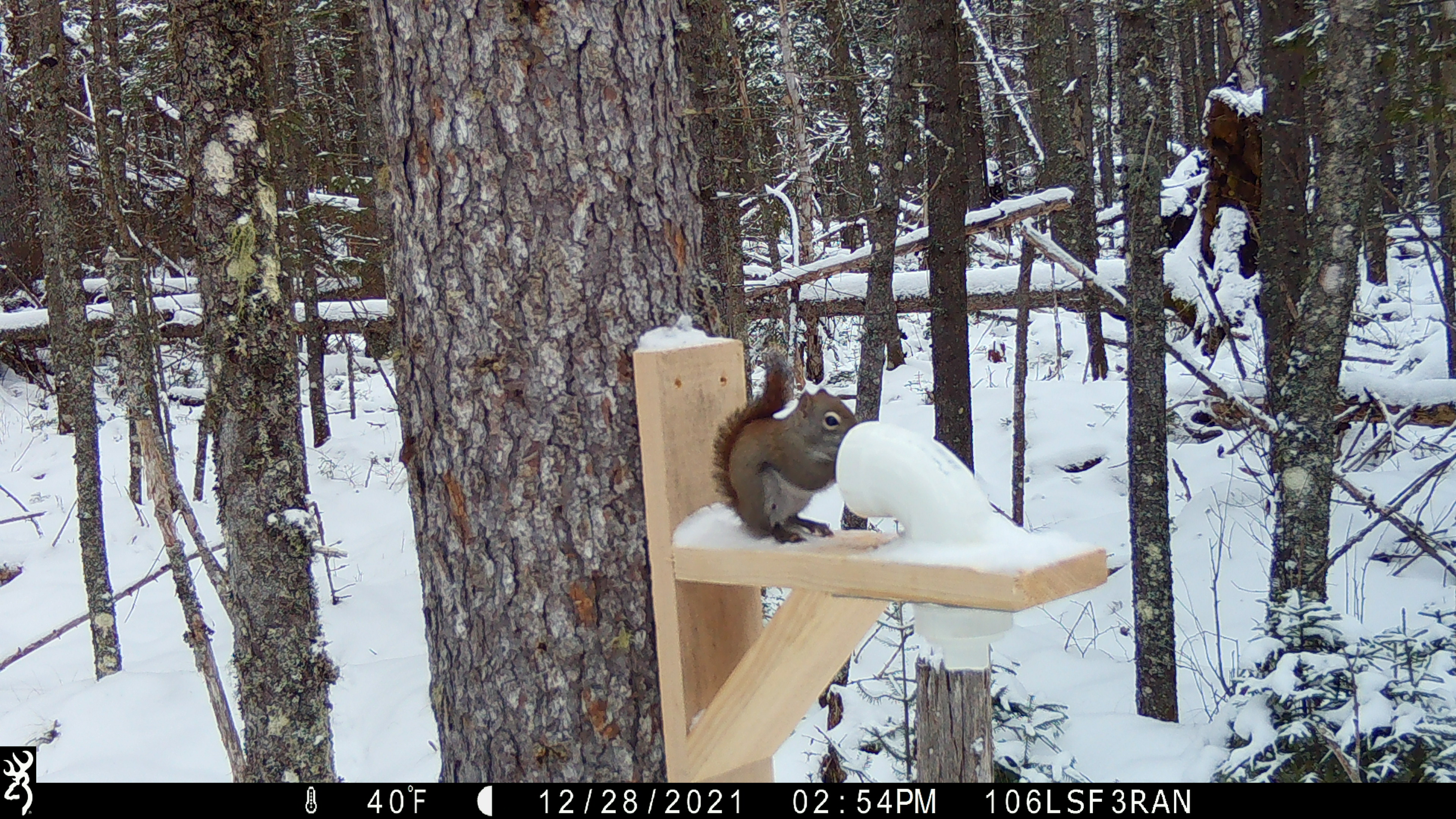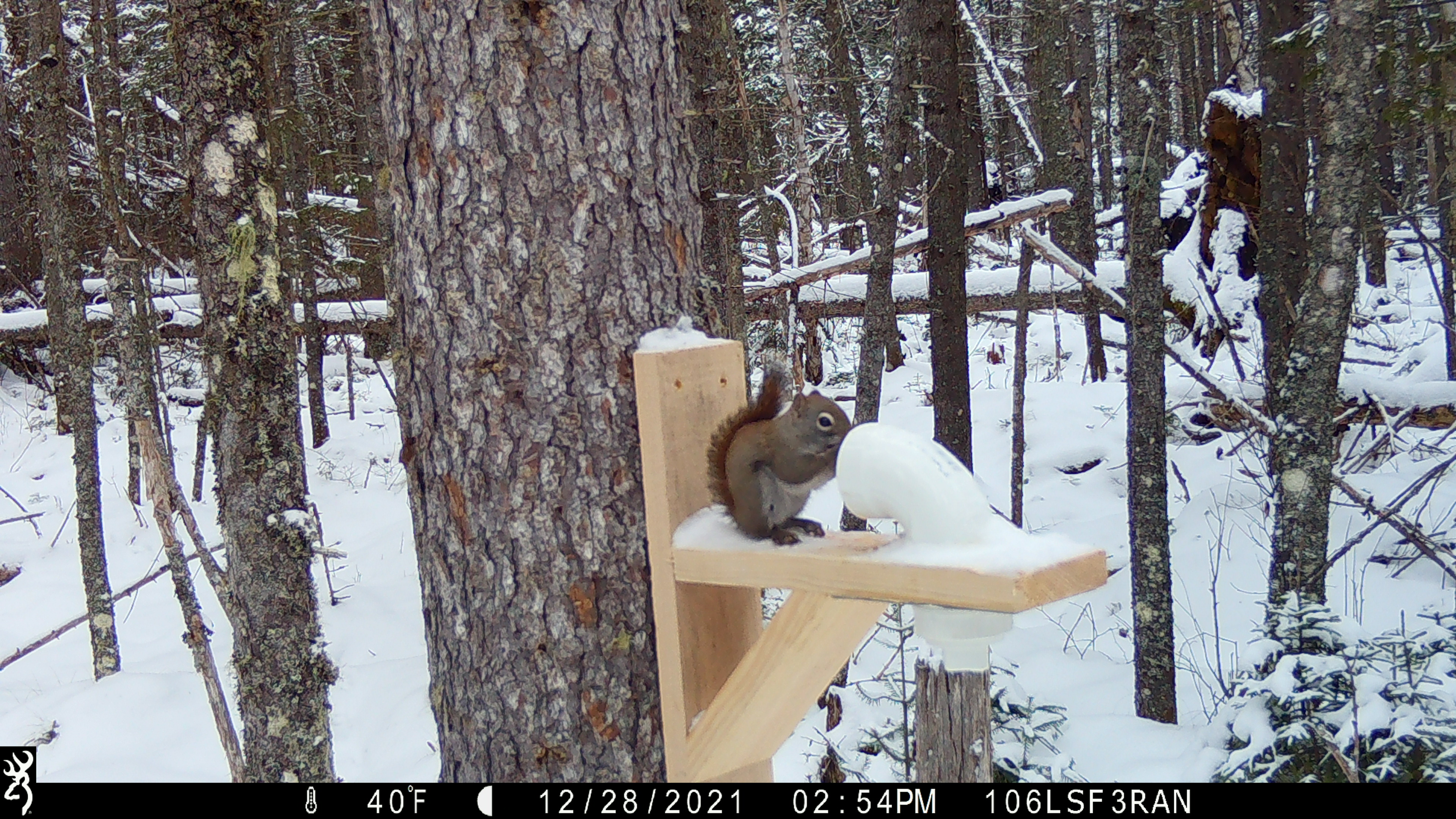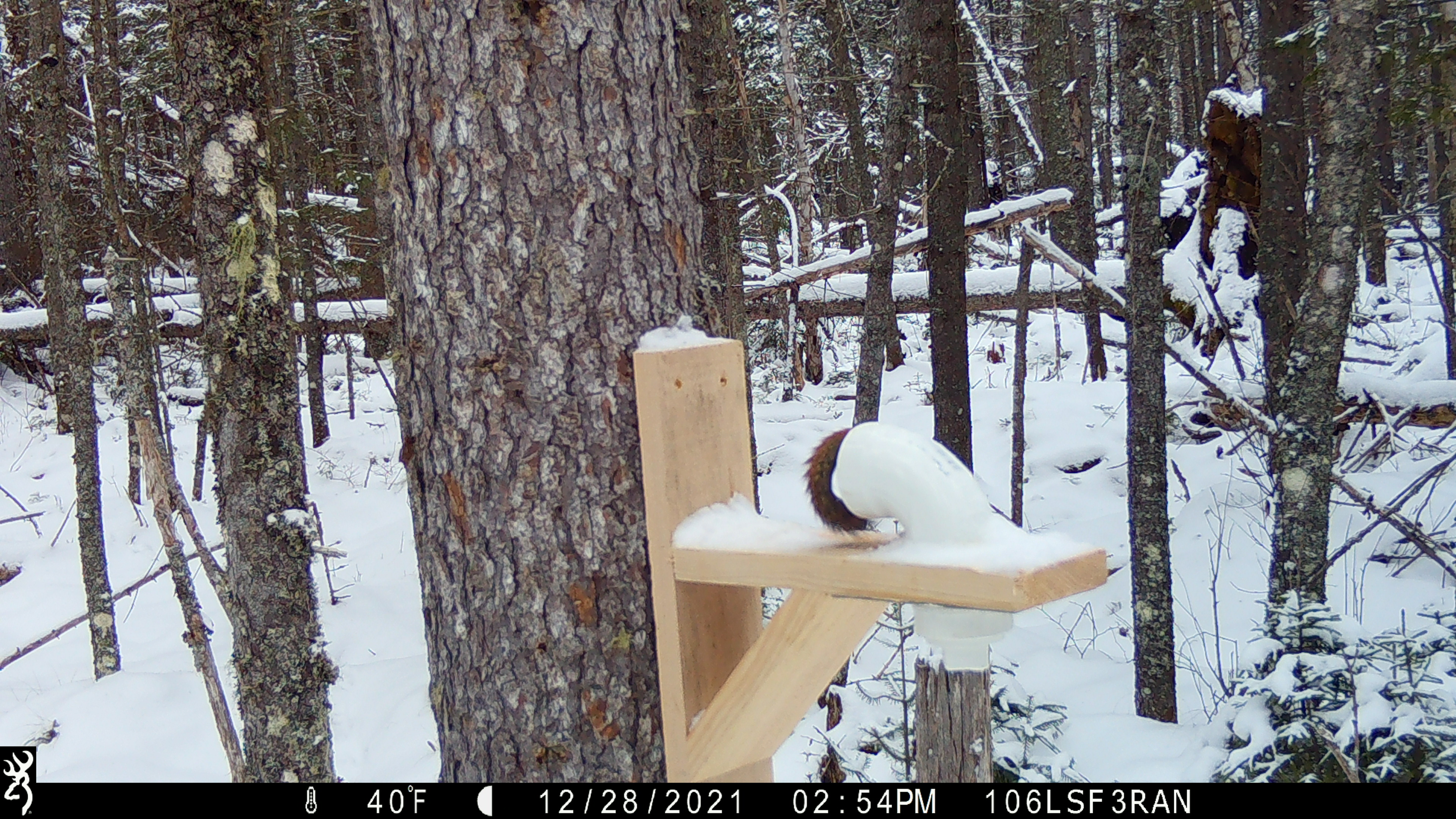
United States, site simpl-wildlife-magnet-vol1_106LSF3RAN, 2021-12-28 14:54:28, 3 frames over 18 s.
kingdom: Animalia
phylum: Chordata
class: Mammalia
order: Rodentia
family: Sciuridae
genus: Tamiasciurus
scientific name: Tamiasciurus hudsonicus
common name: red squirrel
Red squirrel (Tamiasciurus hudsonicus).